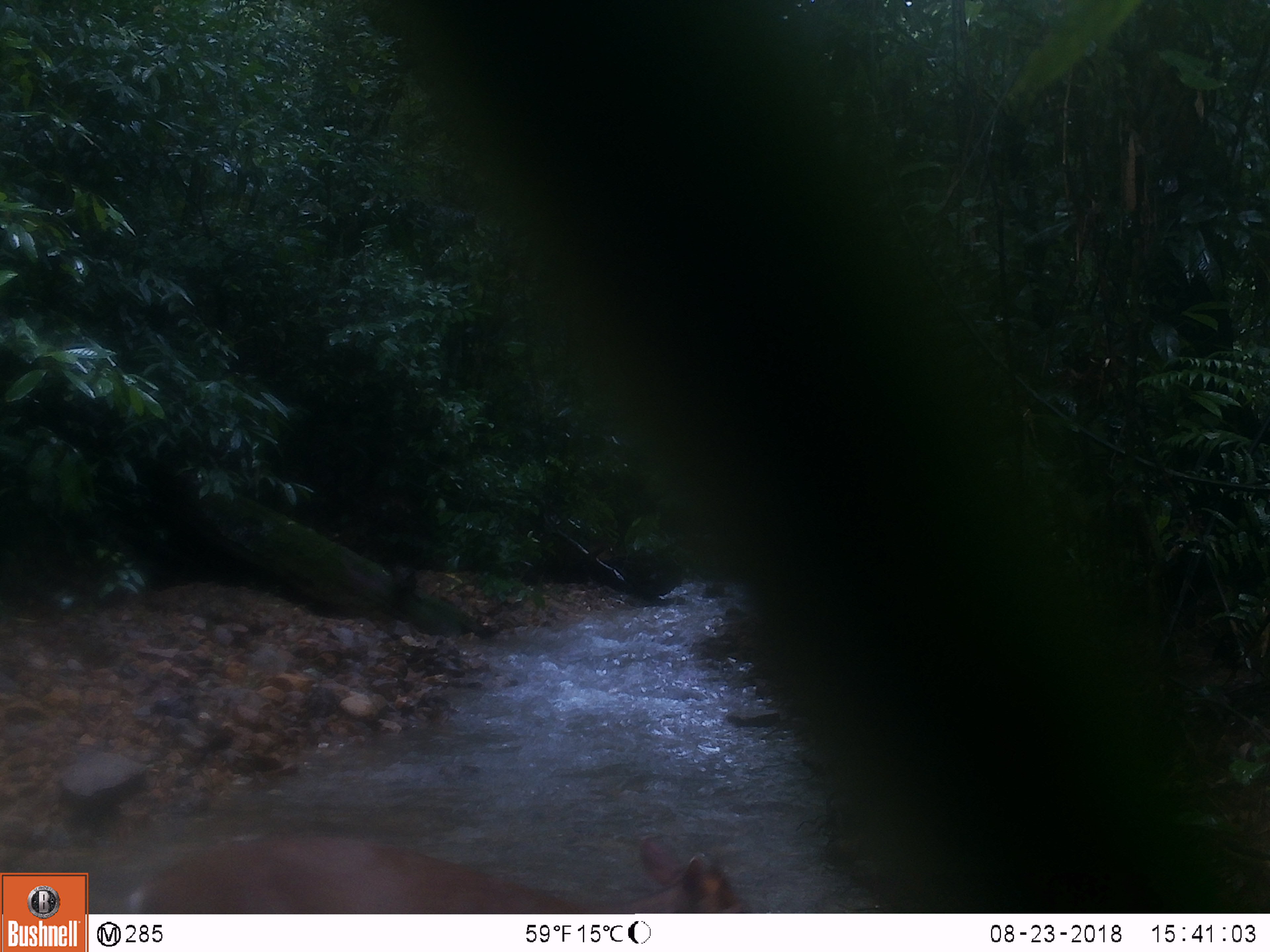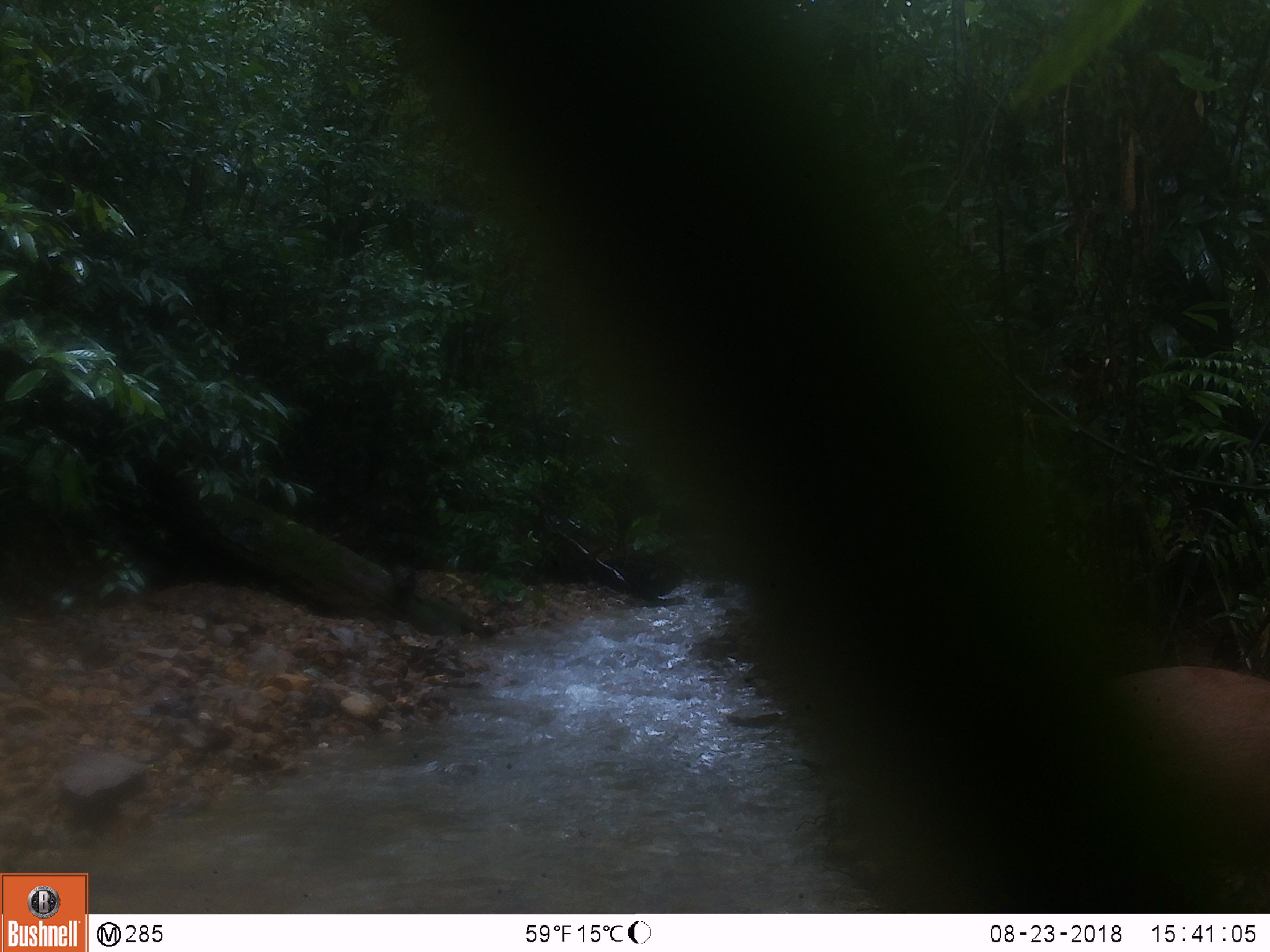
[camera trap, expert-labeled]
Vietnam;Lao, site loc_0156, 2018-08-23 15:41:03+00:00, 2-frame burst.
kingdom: Animalia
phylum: Chordata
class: Mammalia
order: Artiodactyla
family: Cervidae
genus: Muntiacus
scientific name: Muntiacus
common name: muntjacs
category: unidentified muntjac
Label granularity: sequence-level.